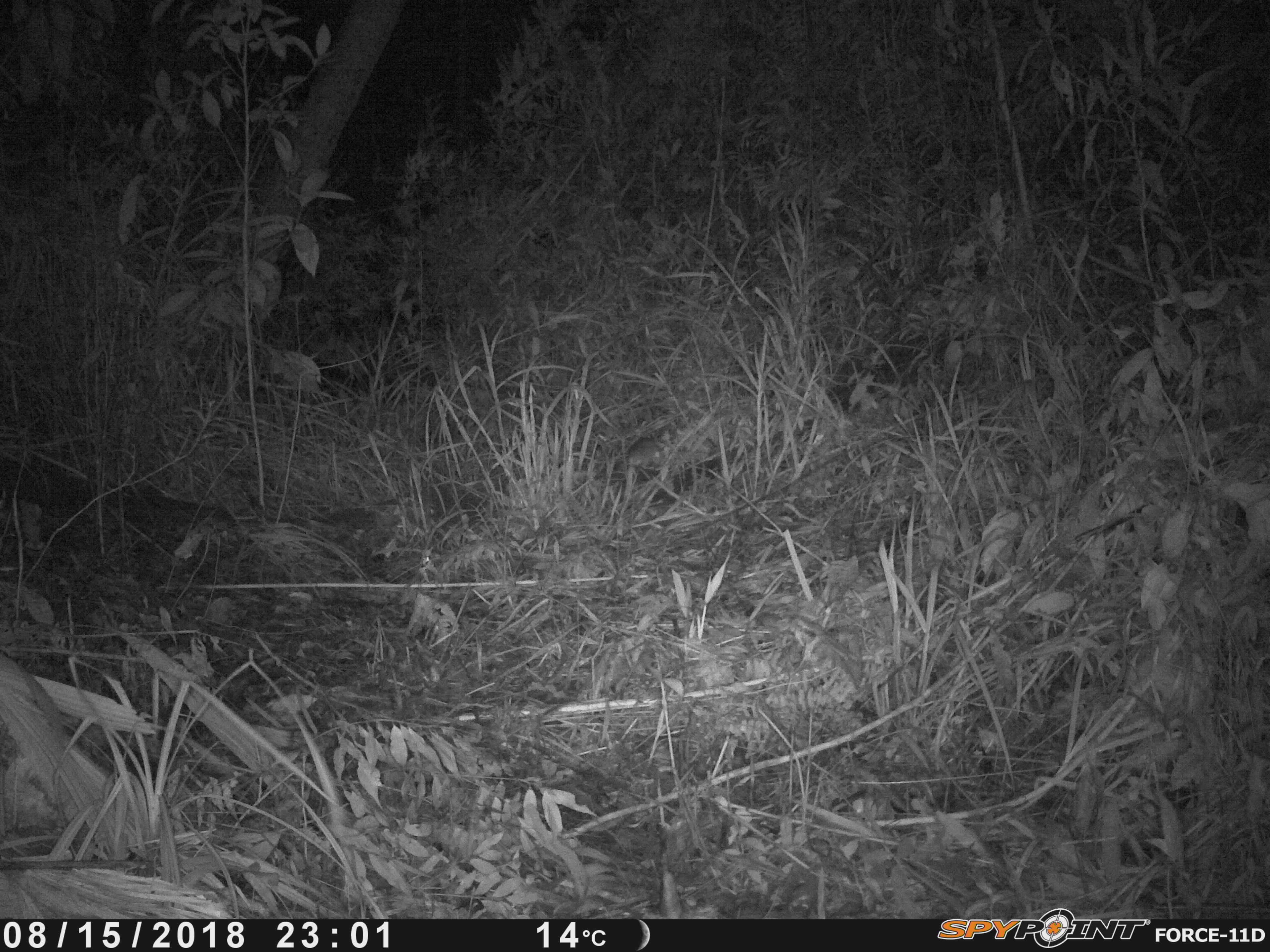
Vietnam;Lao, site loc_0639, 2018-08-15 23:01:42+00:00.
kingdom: Animalia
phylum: Chordata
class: Mammalia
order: Rodentia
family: Muridae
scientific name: Muridae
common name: old-world mice and rats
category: unidentified murid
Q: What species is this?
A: Unidentified murid (old-world mice and rats) (Muridae).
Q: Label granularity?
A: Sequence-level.